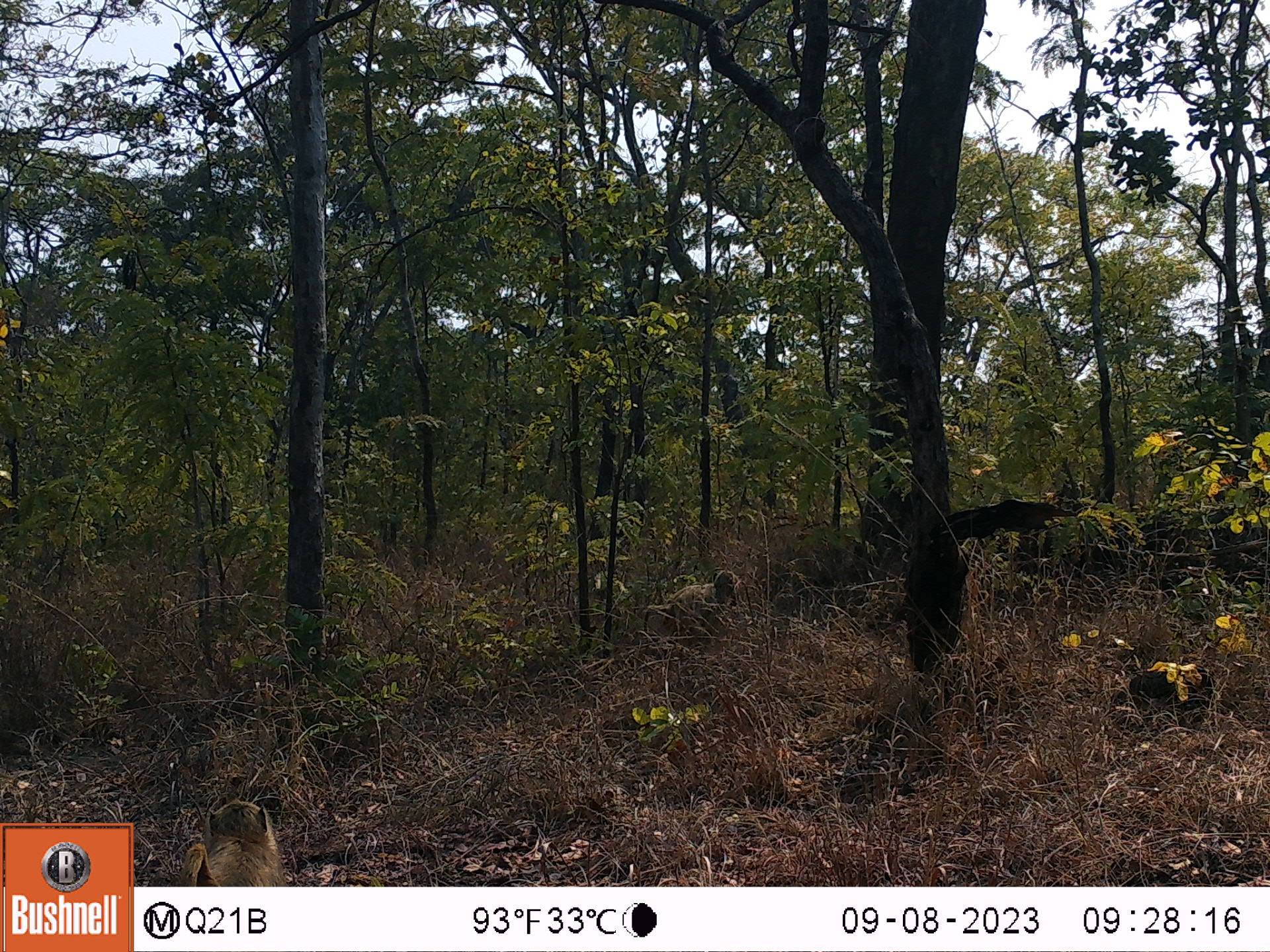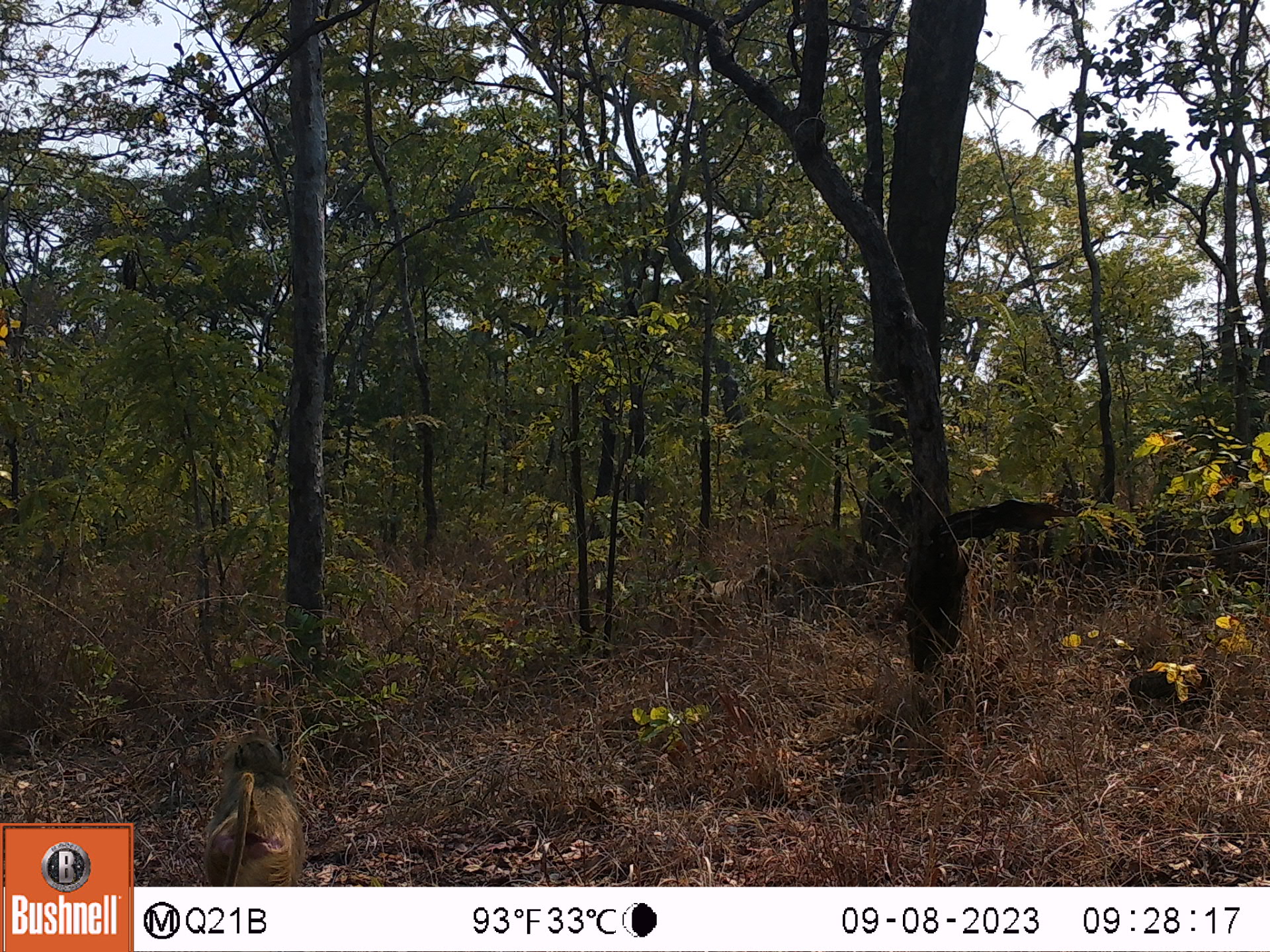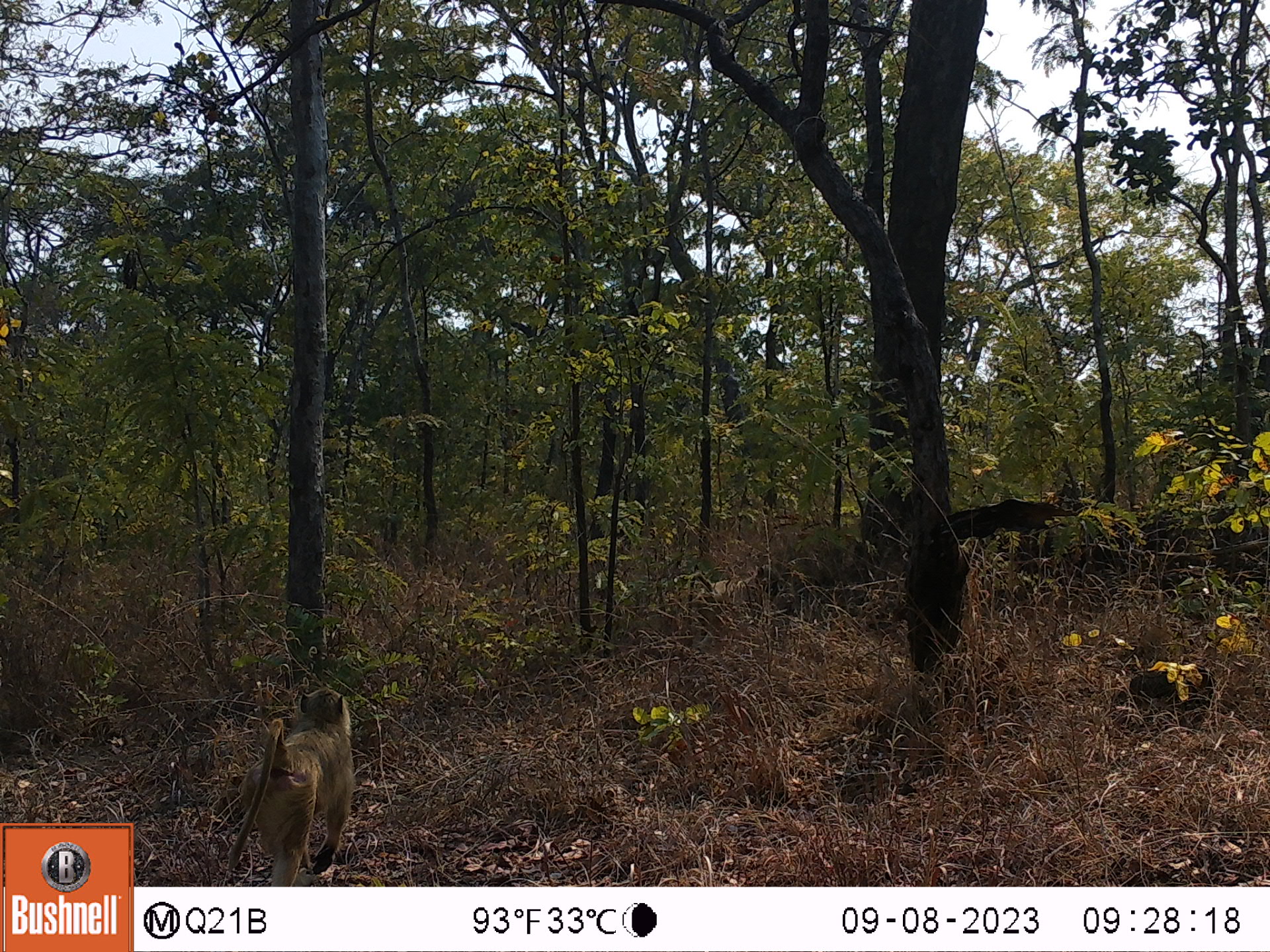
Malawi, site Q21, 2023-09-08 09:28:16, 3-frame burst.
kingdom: Animalia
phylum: Chordata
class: Mammalia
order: Primates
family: Cercopithecidae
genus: Papio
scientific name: Papio cynocephalus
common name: yellow baboon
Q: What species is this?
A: Yellow baboon (Papio cynocephalus).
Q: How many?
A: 2.